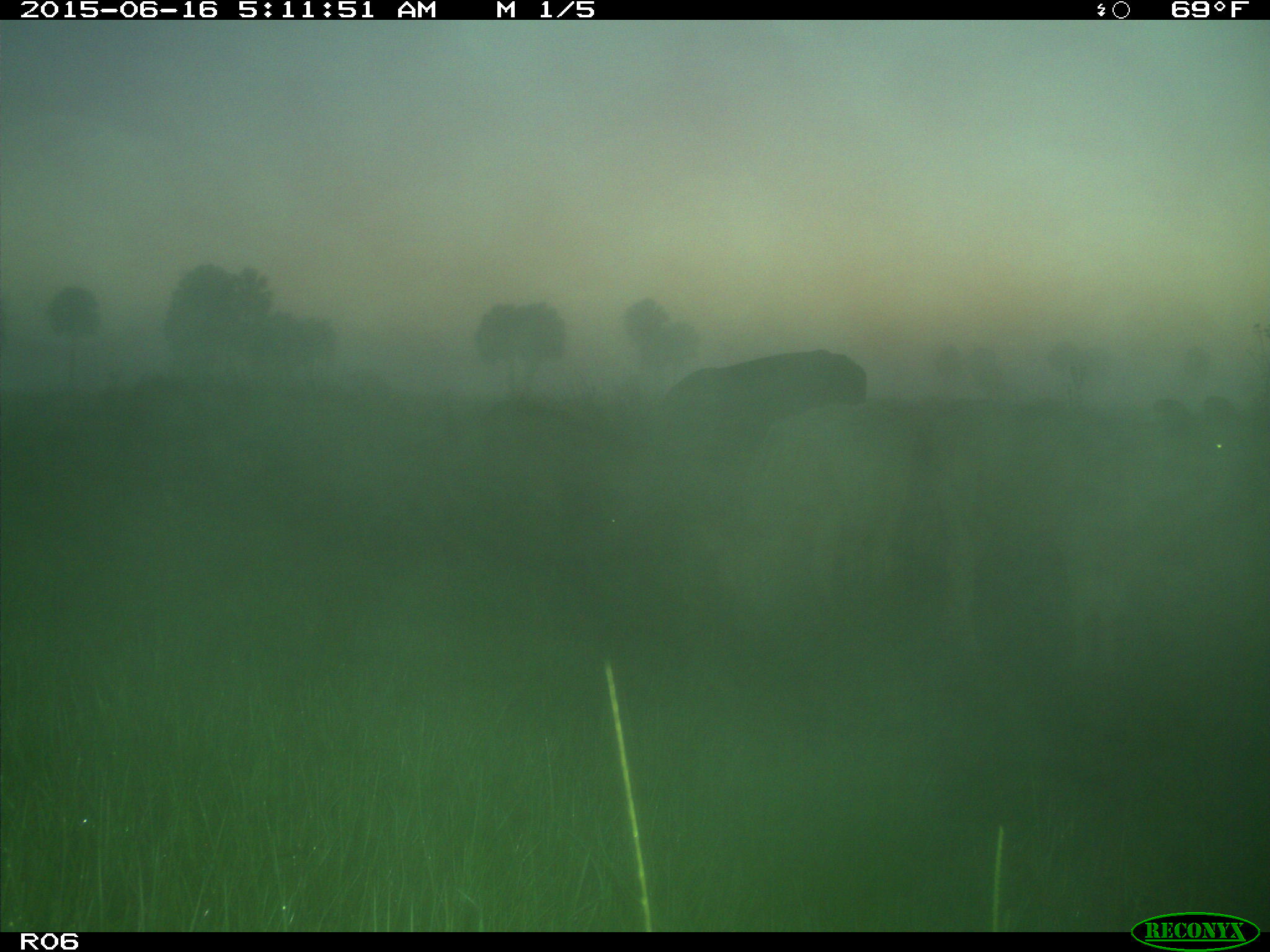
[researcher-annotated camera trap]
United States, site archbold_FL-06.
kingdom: Animalia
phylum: Chordata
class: Mammalia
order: Artiodactyla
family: Bovidae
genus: Bos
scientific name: Bos taurus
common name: domestic cow